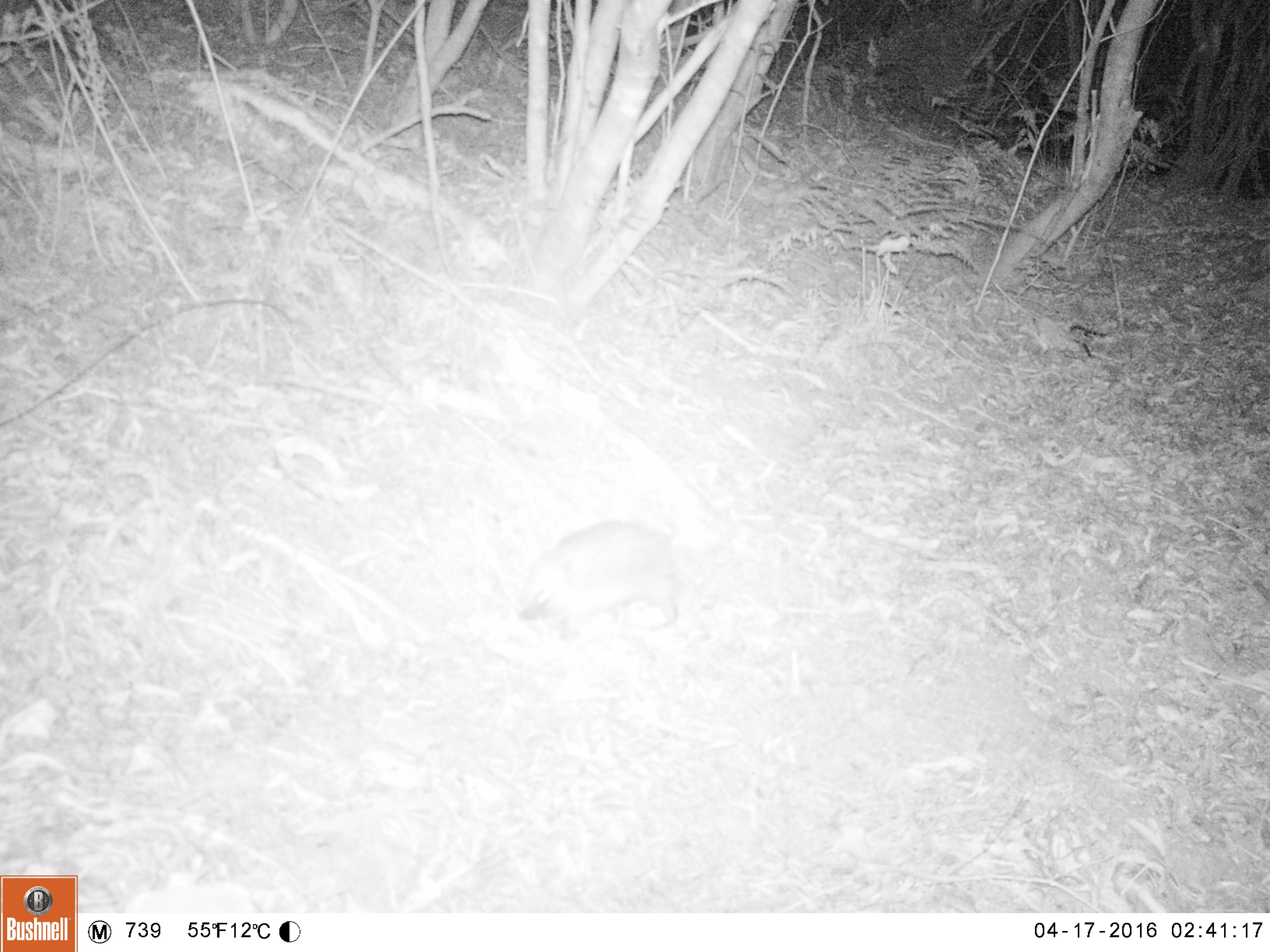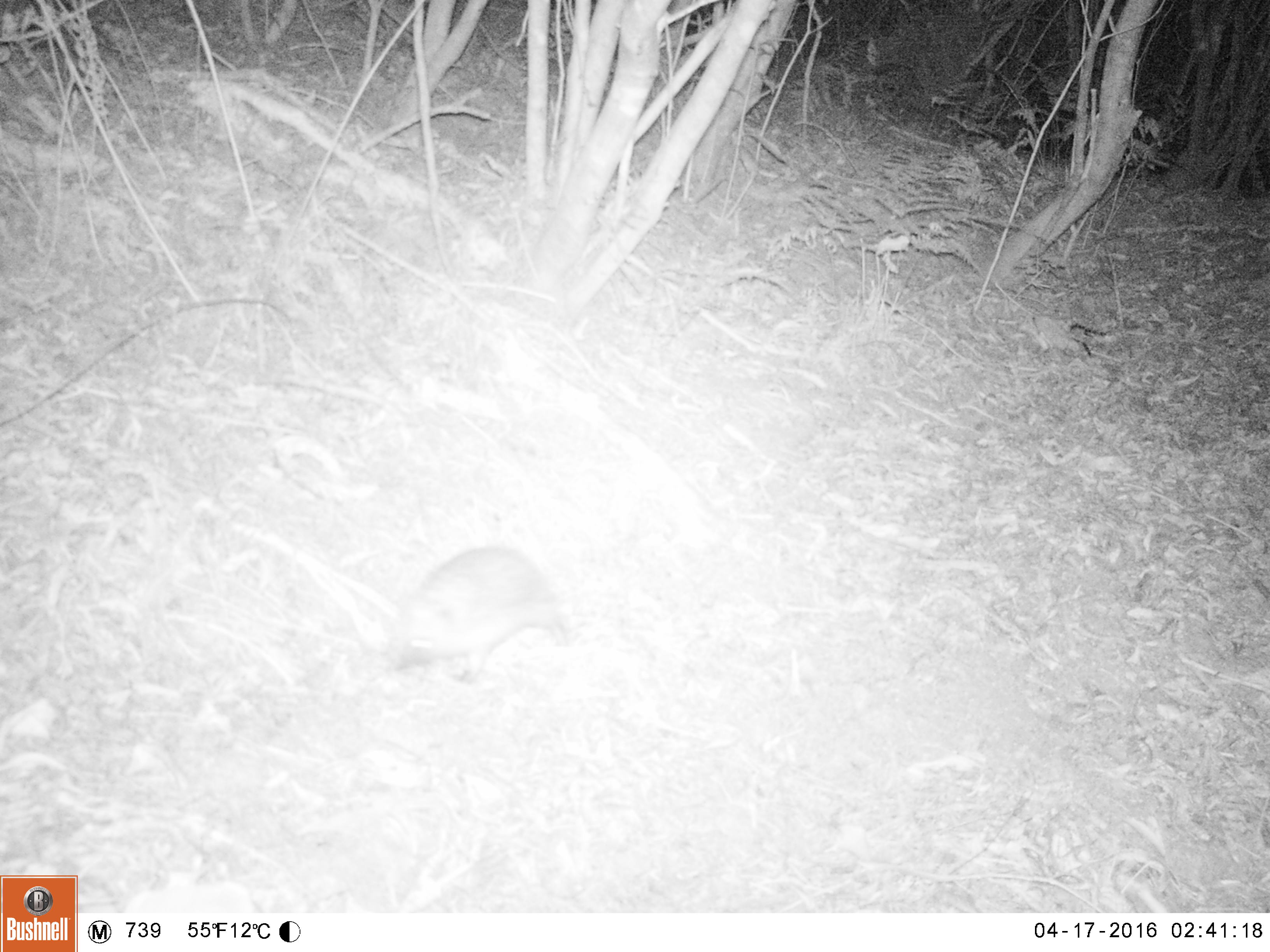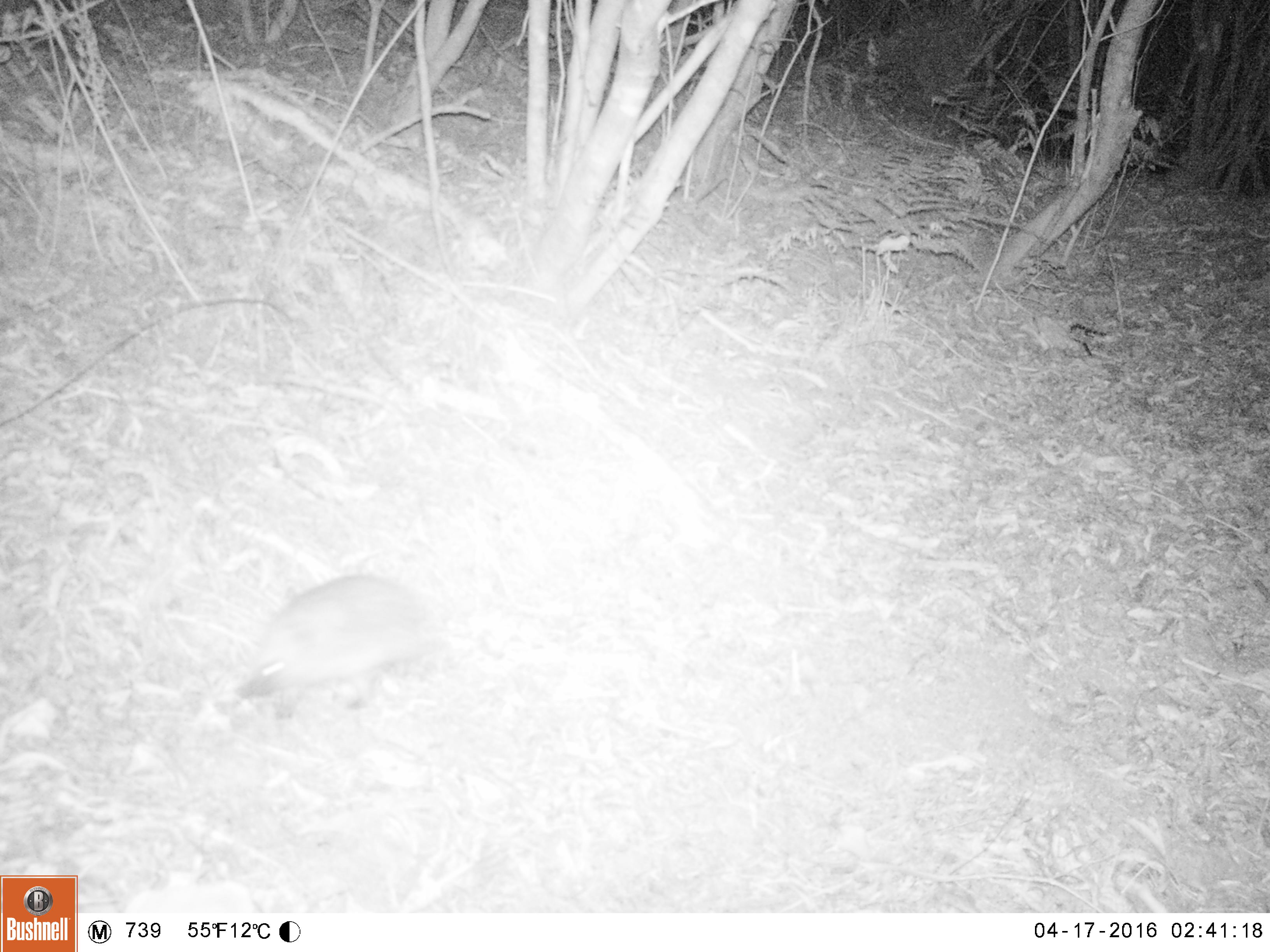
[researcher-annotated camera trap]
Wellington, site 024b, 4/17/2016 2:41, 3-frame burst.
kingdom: Animalia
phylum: Chordata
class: Mammalia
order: Eulipotyphla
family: Erinaceidae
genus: Erinaceus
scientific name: Erinaceus europaeus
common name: hedgehog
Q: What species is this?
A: Hedgehog (Erinaceus europaeus).